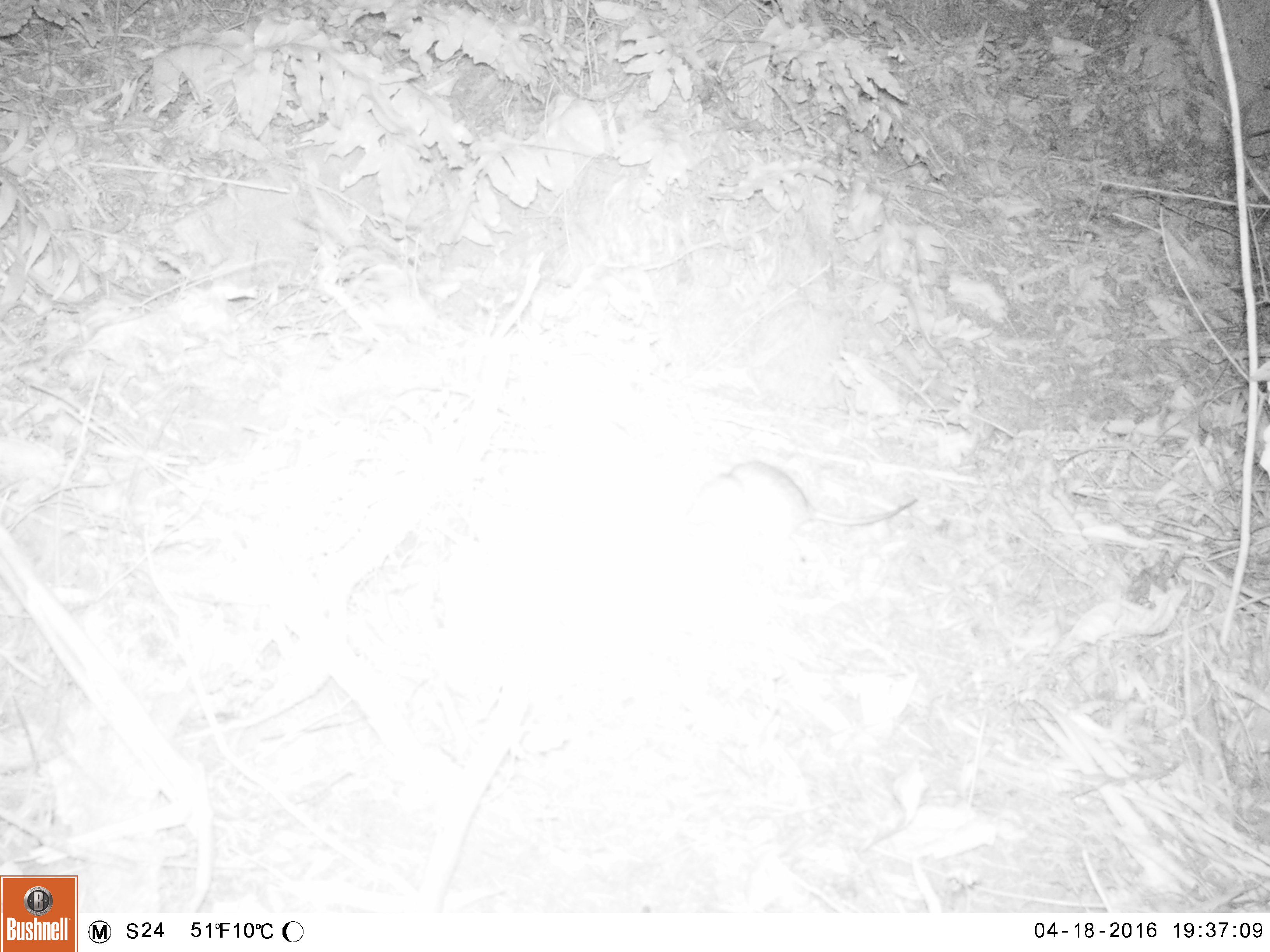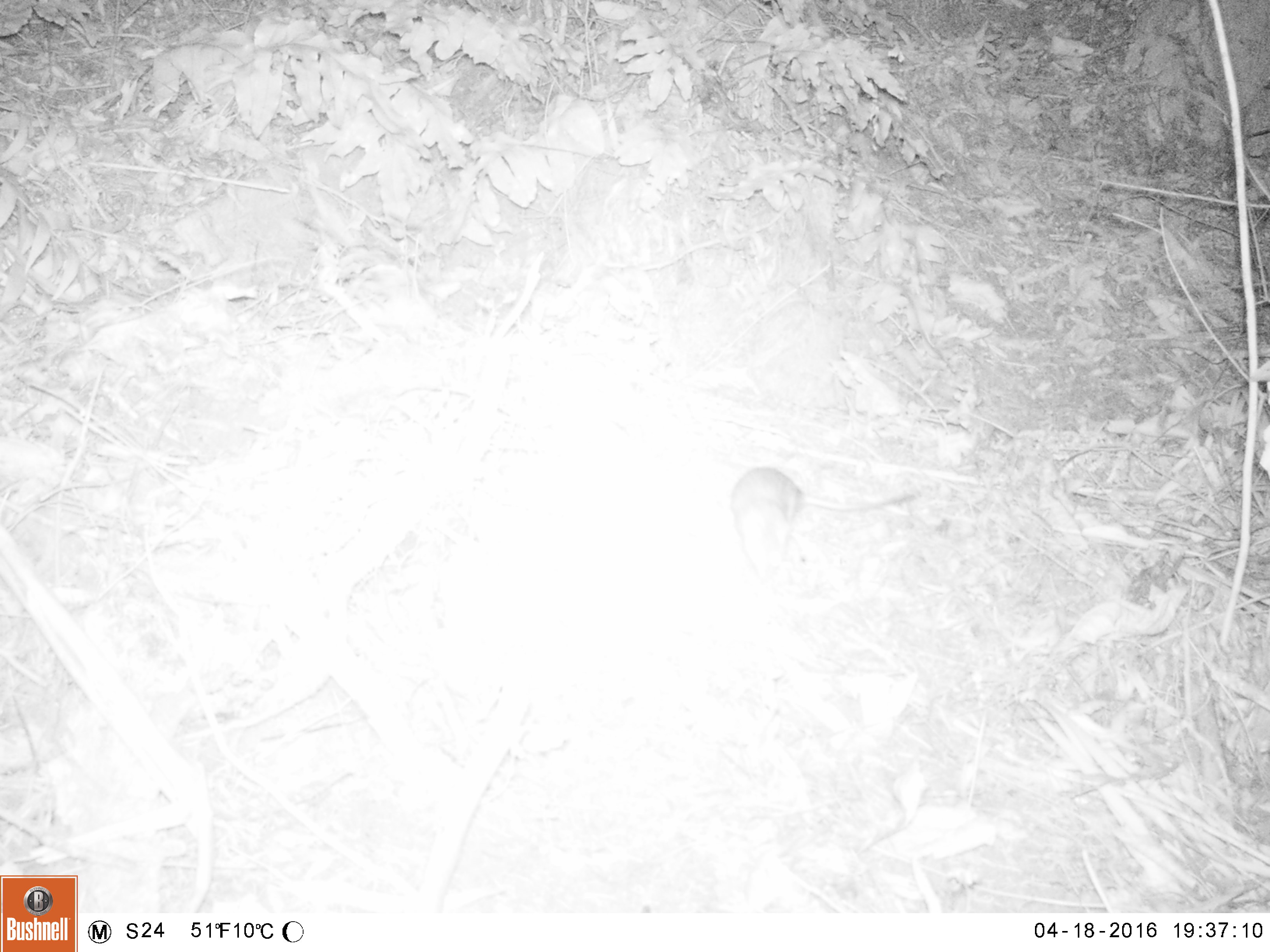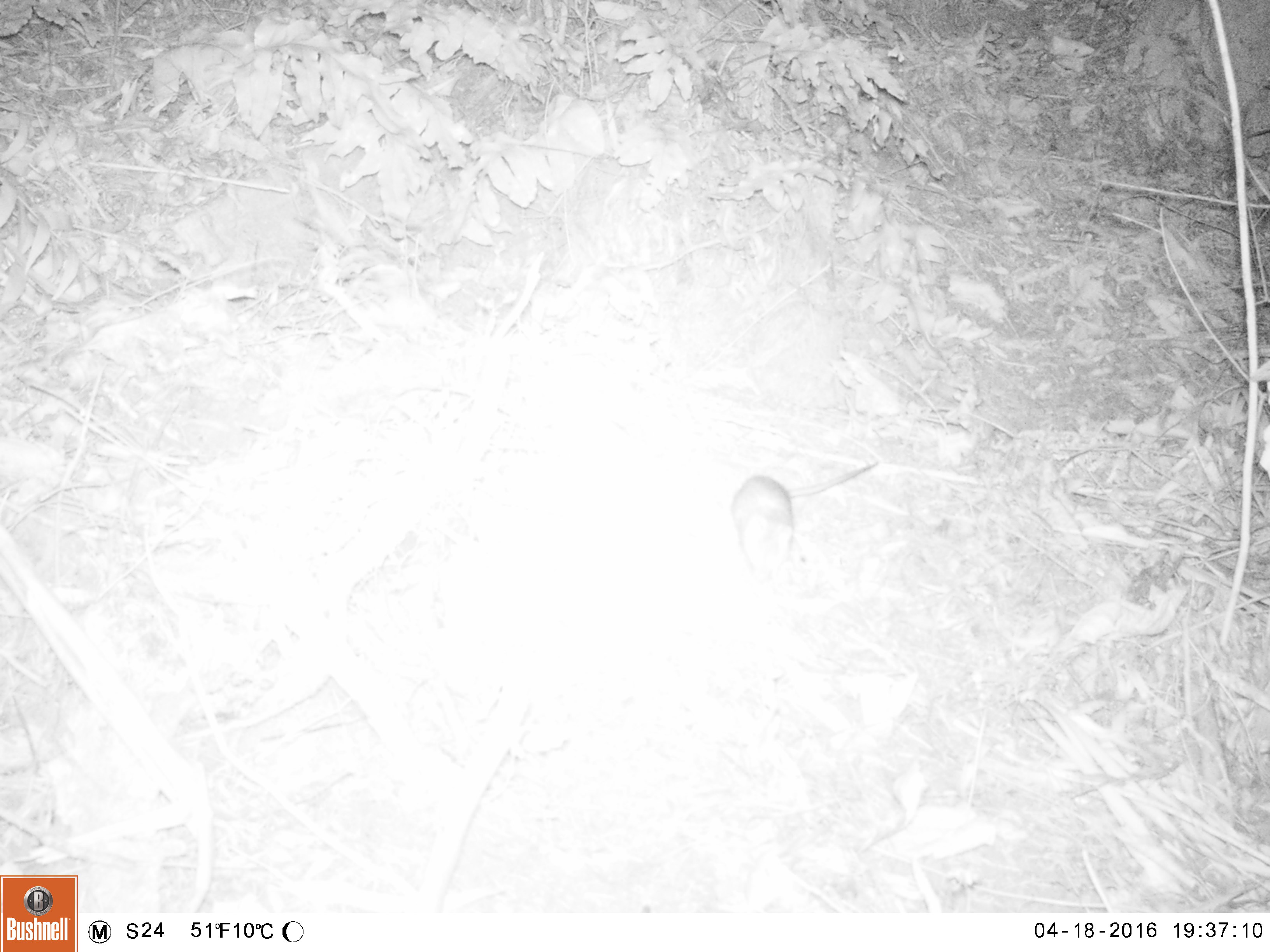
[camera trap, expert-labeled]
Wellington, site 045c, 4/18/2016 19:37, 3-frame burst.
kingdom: Animalia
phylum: Chordata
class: Mammalia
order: Rodentia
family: Muridae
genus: Rattus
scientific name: Rattus norvegicus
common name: norway rat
Norway rat (Rattus norvegicus).